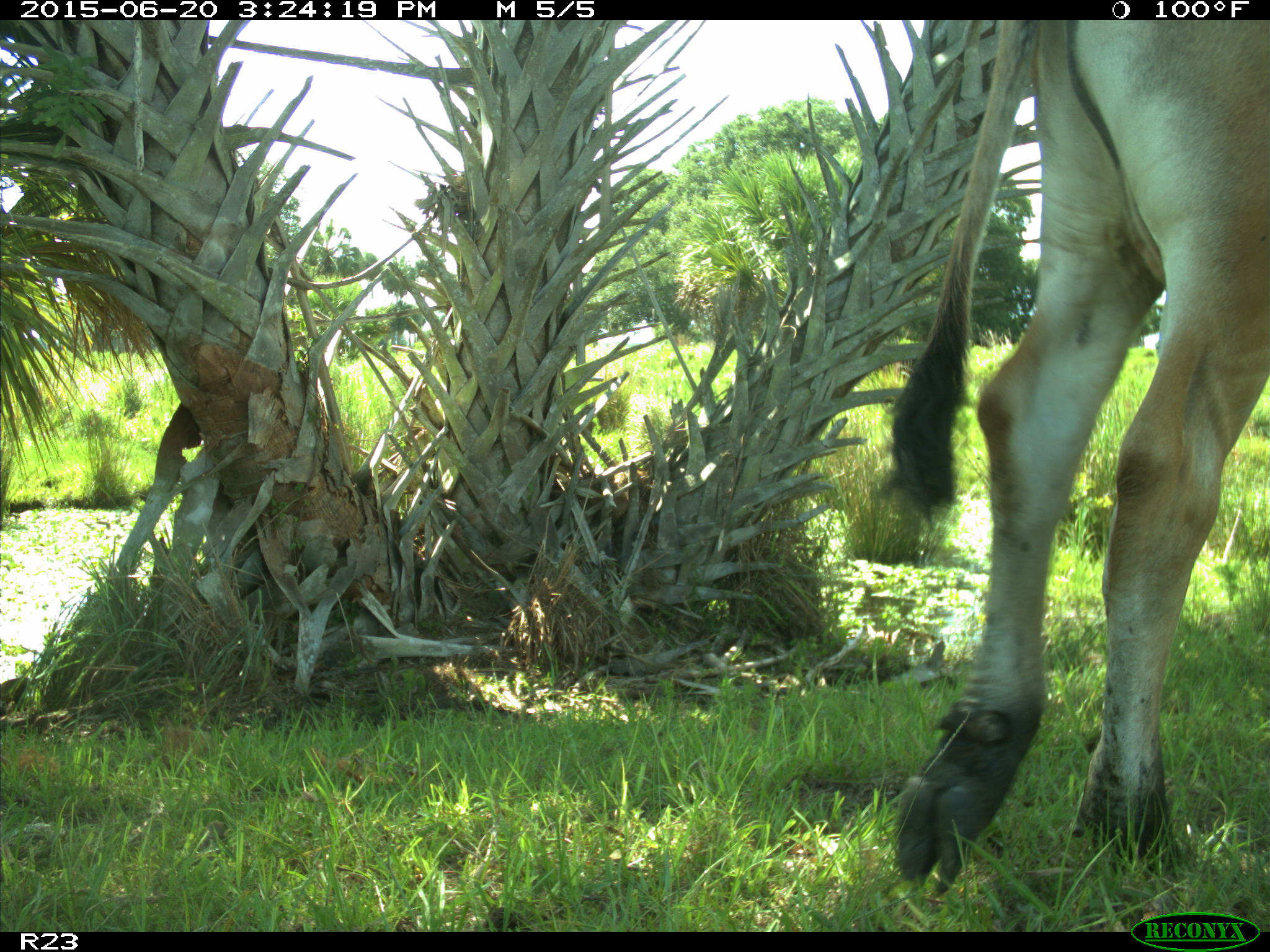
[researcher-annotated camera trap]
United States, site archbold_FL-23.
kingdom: Animalia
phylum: Chordata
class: Mammalia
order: Artiodactyla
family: Bovidae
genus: Bos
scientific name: Bos taurus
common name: domestic cow